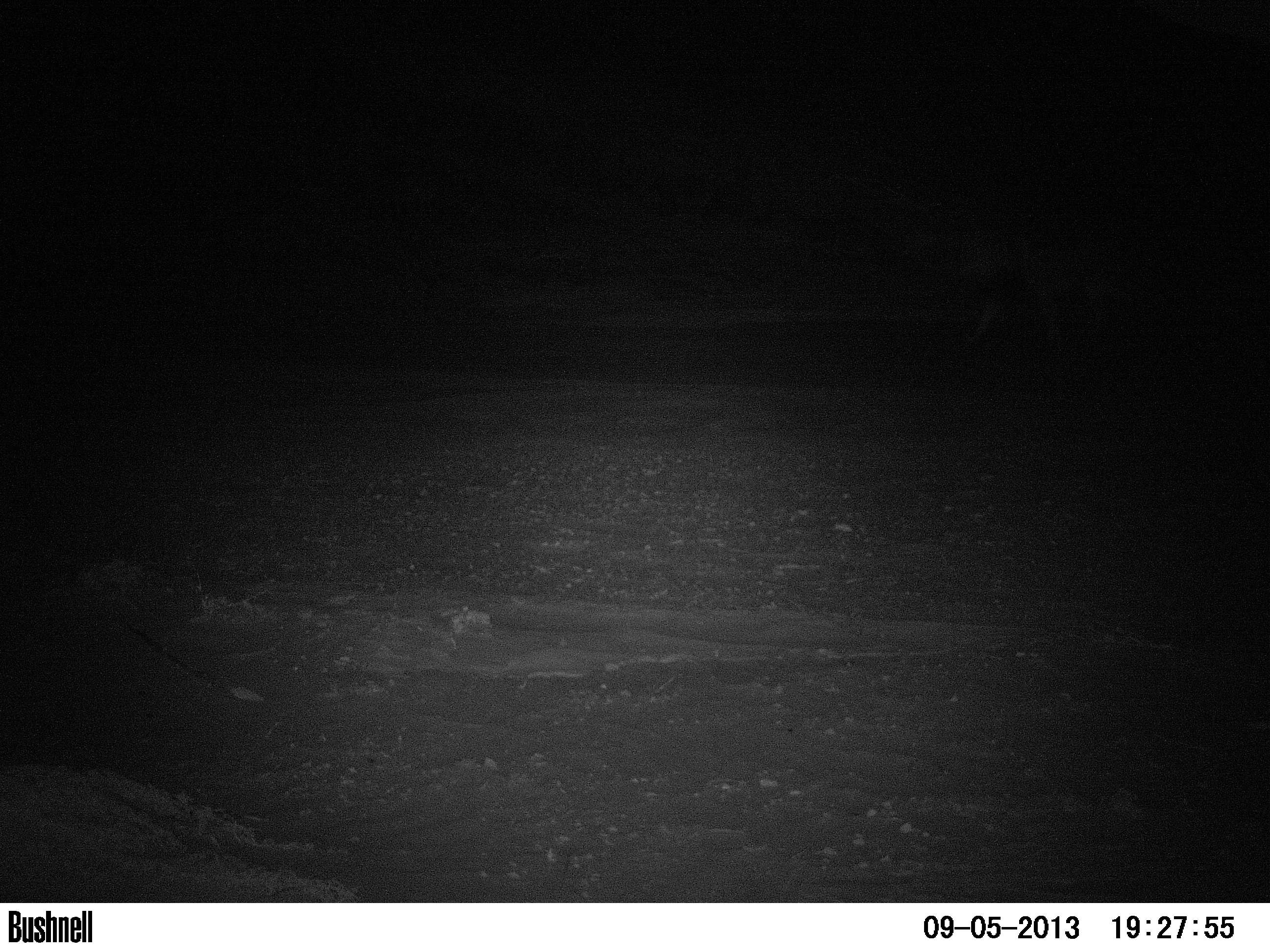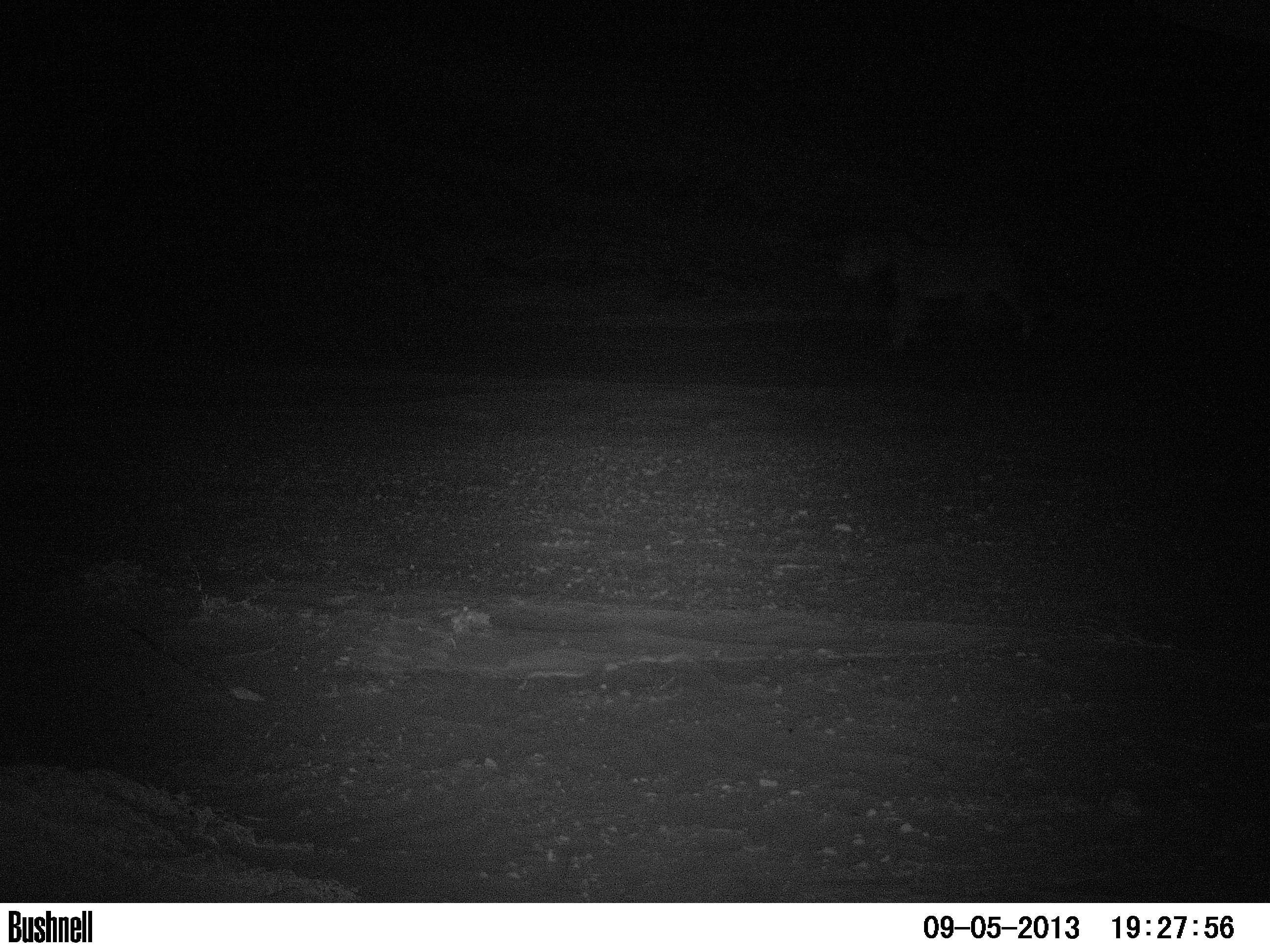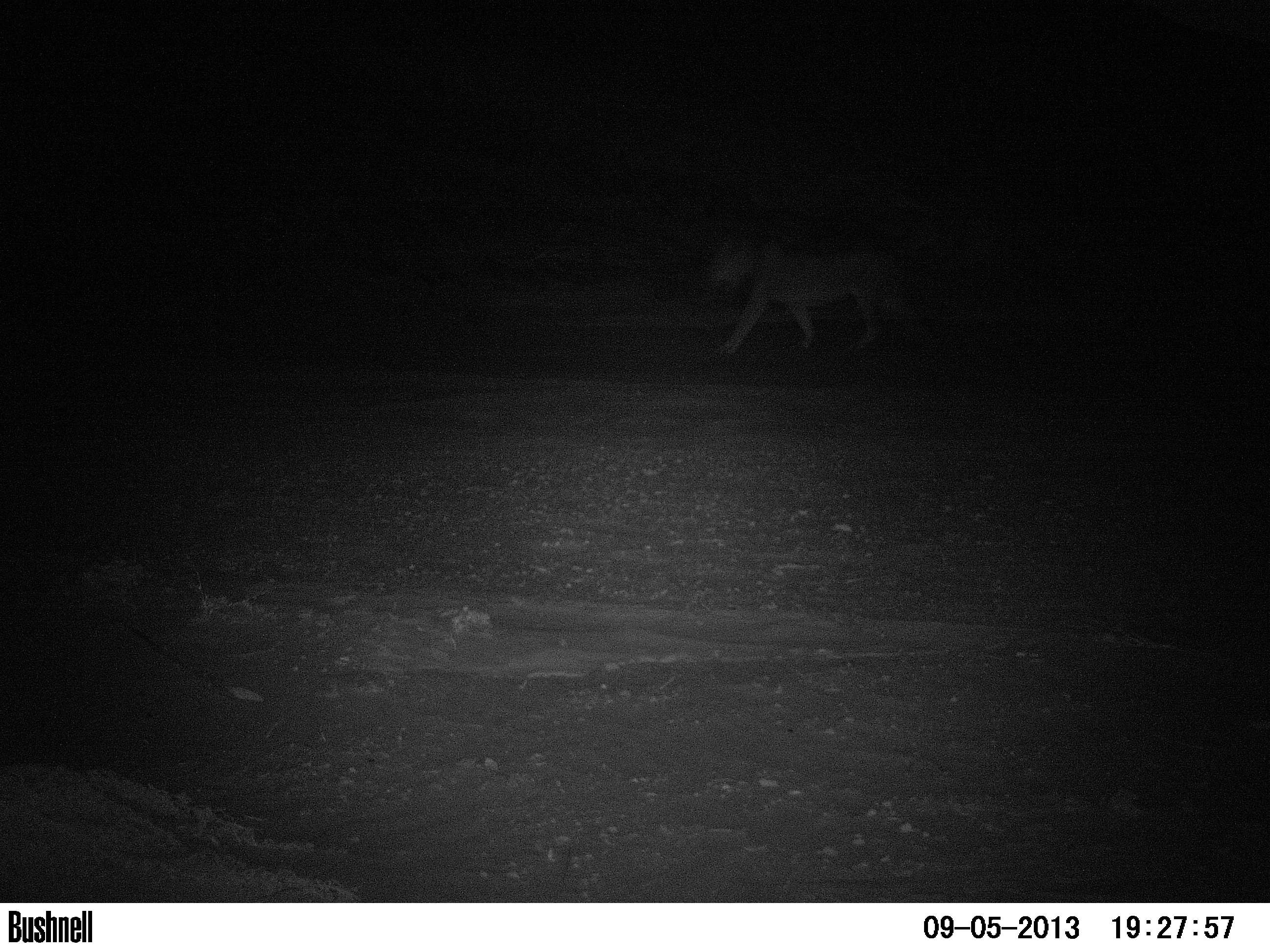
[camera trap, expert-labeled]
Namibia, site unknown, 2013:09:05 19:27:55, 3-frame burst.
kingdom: Animalia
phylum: Chordata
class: Mammalia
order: Carnivora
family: Felidae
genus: Panthera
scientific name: Panthera leo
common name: lion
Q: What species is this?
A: Panthera leo (lion).